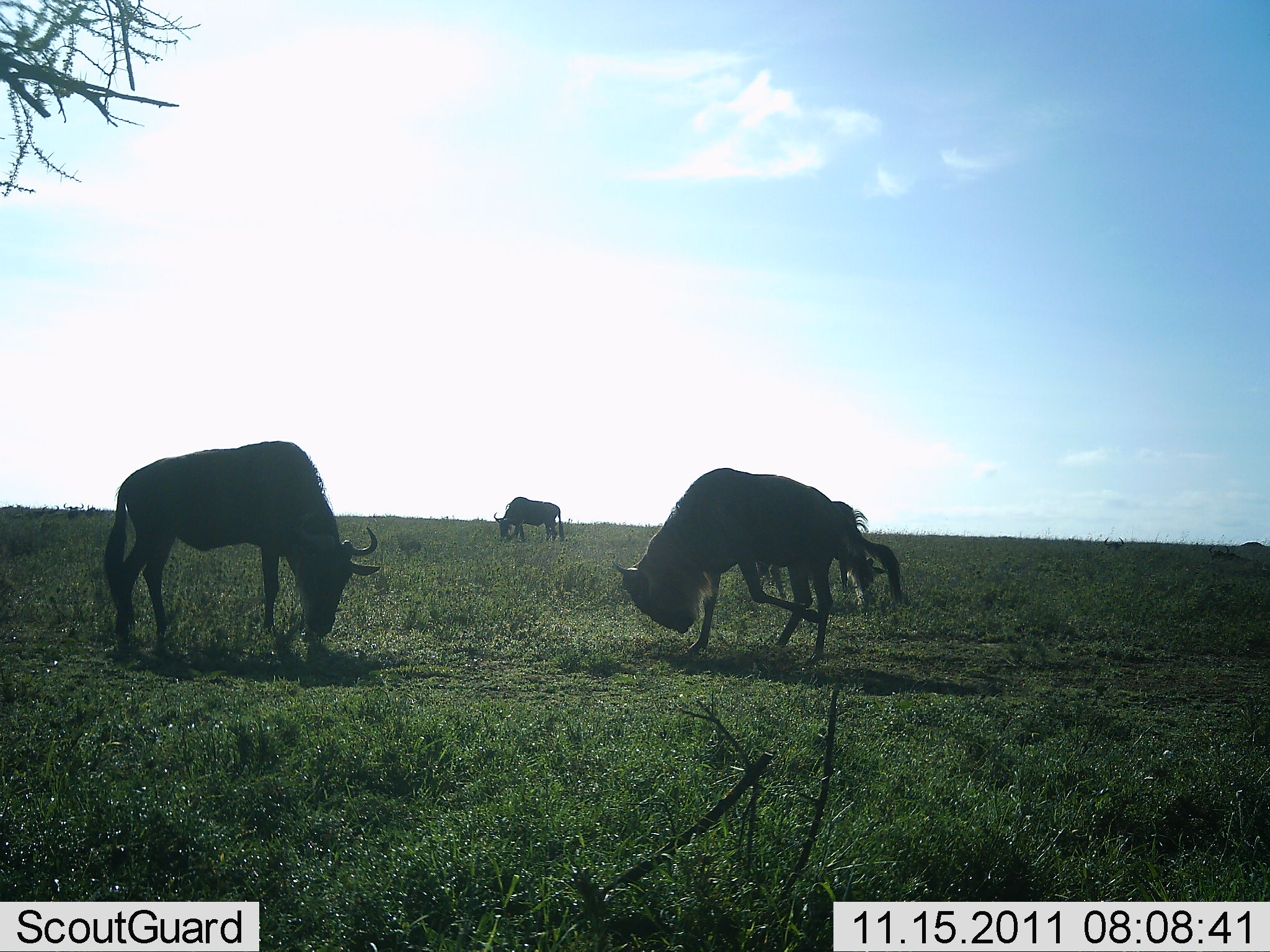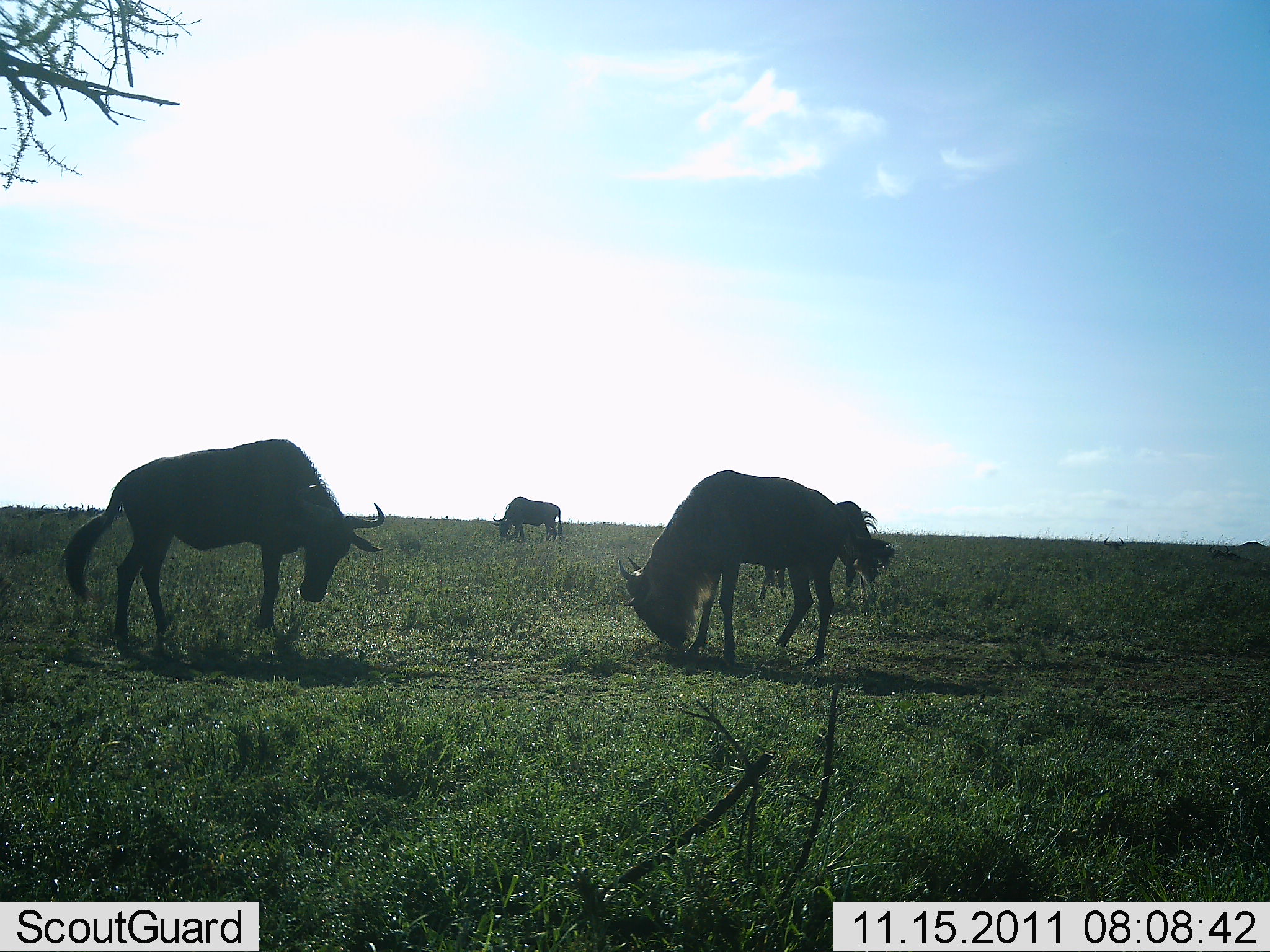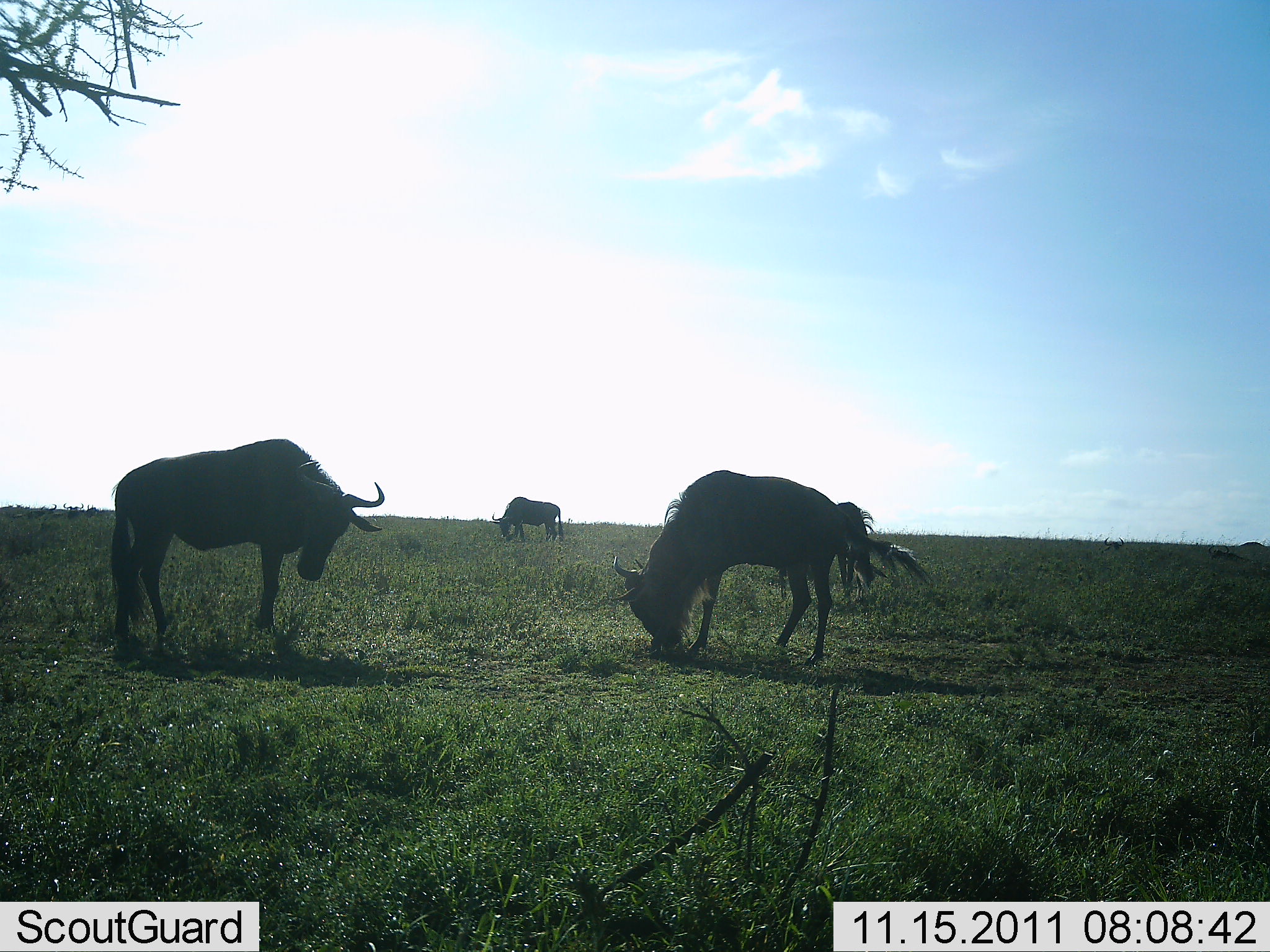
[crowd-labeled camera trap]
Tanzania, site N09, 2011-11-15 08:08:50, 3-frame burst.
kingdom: Animalia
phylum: Chordata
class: Mammalia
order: Artiodactyla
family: Bovidae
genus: Connochaetes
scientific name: Connochaetes taurinus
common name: blue wildebeest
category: wildebeest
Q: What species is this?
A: Wildebeest (blue wildebeest) (Connochaetes taurinus).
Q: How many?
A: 4.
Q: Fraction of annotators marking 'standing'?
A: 31%.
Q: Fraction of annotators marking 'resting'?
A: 0%.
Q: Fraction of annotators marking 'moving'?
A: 0%.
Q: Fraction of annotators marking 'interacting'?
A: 0%.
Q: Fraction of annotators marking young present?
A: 0%.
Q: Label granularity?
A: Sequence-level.